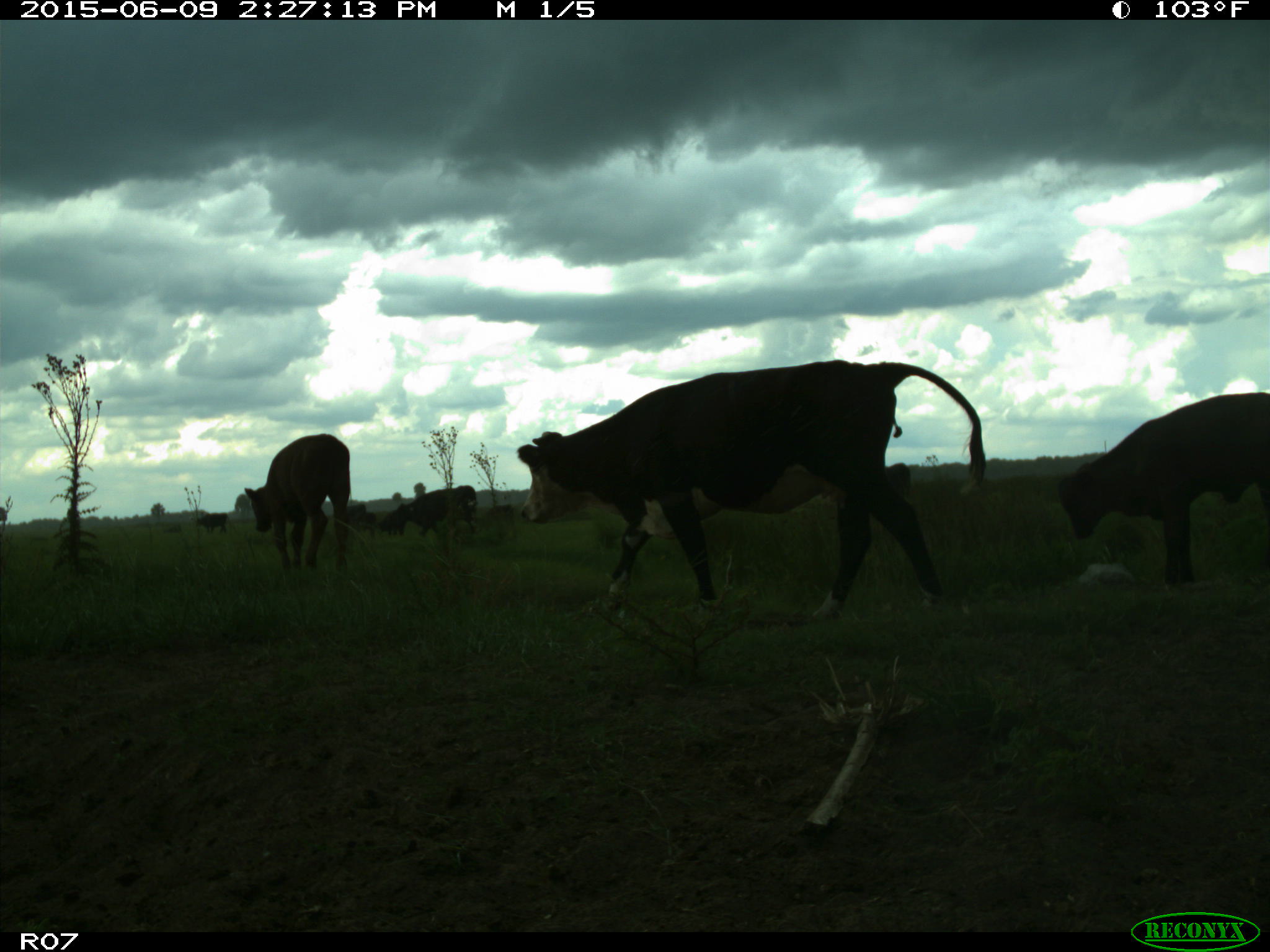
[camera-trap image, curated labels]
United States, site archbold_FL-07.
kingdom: Animalia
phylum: Chordata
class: Mammalia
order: Artiodactyla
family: Bovidae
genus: Bos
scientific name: Bos taurus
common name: domestic cow